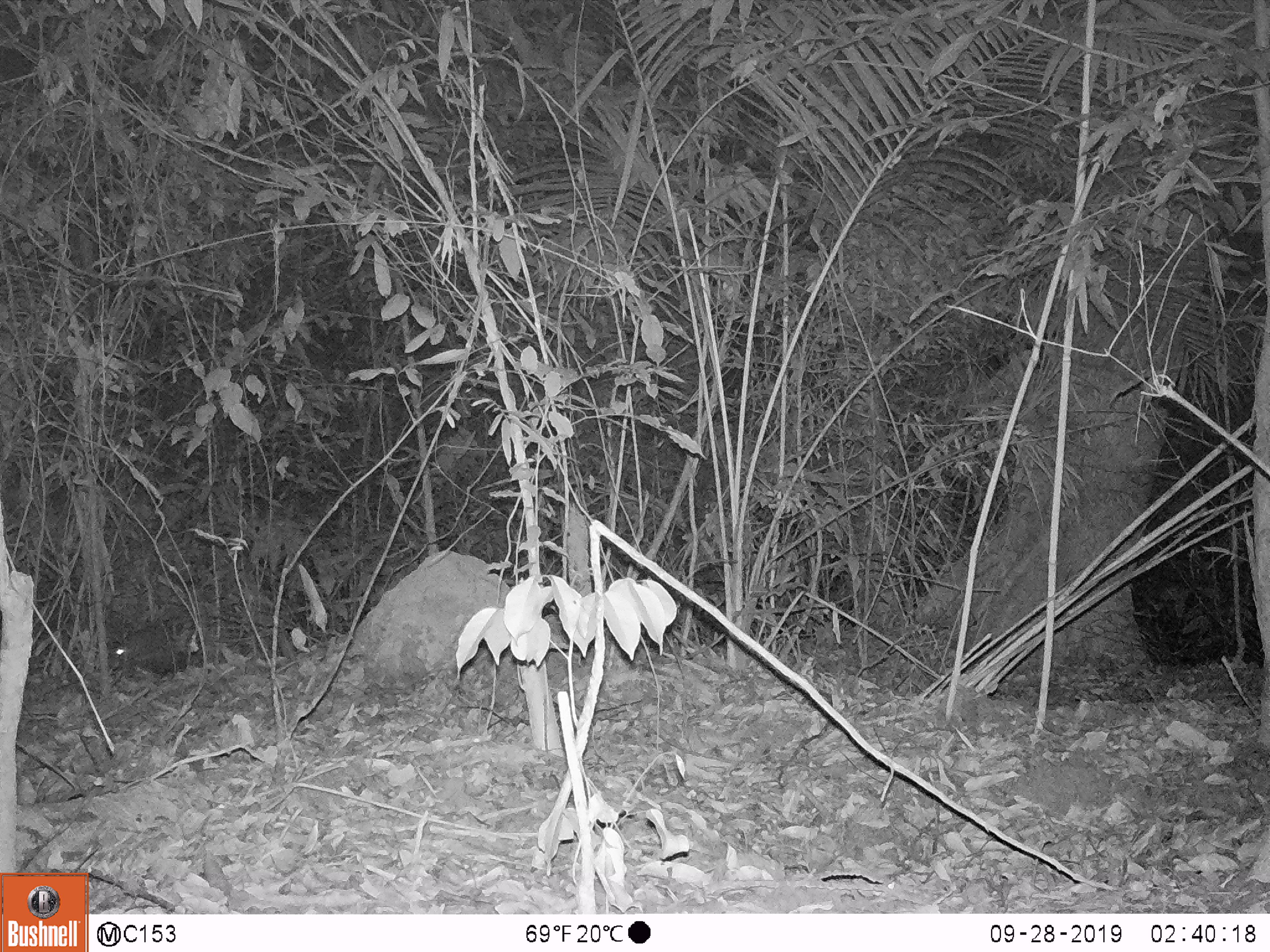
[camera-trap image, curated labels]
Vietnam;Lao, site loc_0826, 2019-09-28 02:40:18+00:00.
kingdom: Animalia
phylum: Chordata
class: Mammalia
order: Rodentia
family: Hystricidae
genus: Hystrix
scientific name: Hystrix brachyura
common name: malayan porcupine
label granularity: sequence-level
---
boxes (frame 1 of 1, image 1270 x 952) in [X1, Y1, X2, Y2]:
malayan porcupine: [108, 617, 228, 681]